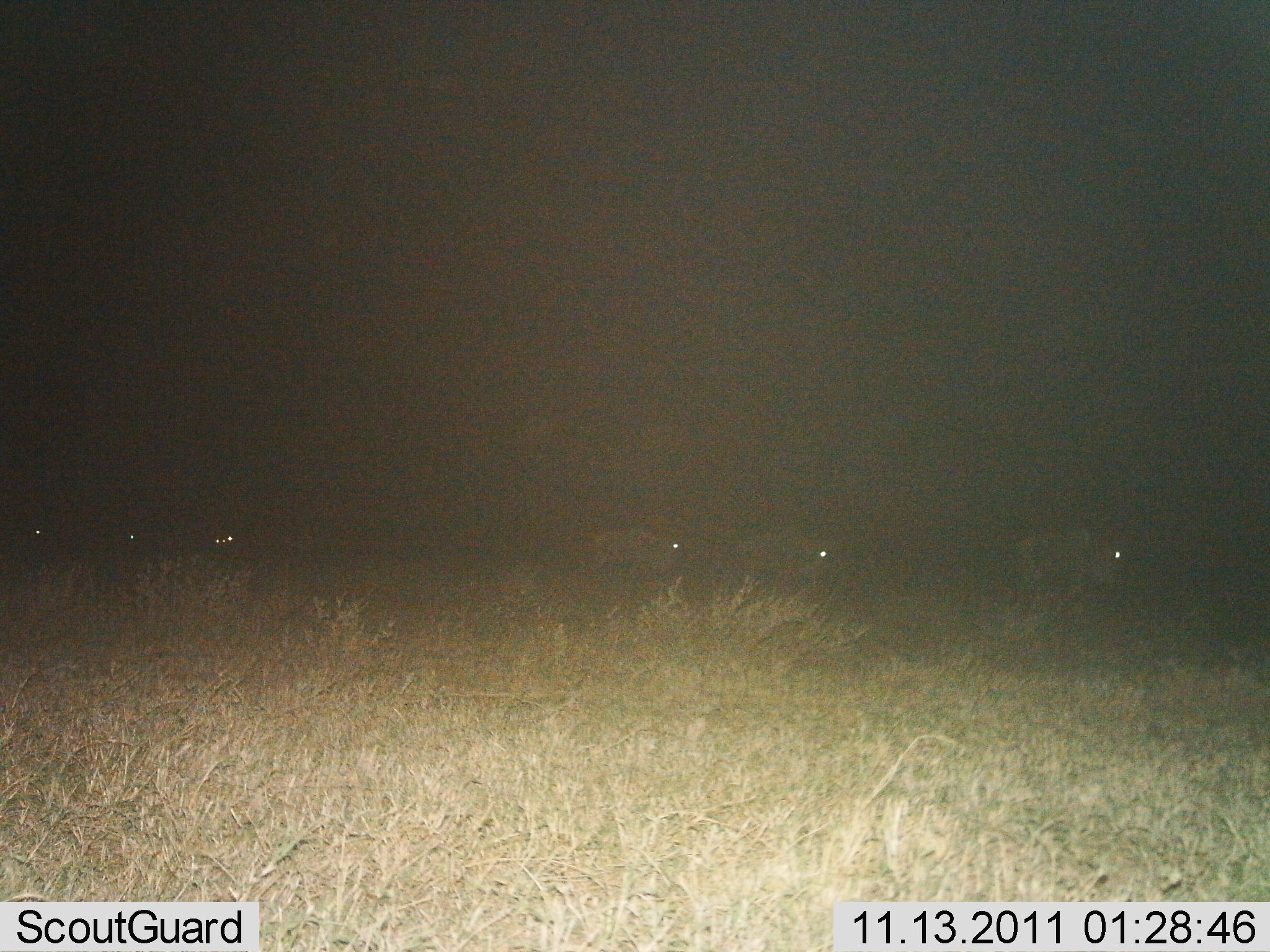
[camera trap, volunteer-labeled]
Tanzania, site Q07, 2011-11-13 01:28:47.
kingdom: Animalia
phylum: Chordata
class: Mammalia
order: Artiodactyla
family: Bovidae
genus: Connochaetes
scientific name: Connochaetes taurinus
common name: blue wildebeest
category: wildebeest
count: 6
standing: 0%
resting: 0%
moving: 100%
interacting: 0%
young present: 0%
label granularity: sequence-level